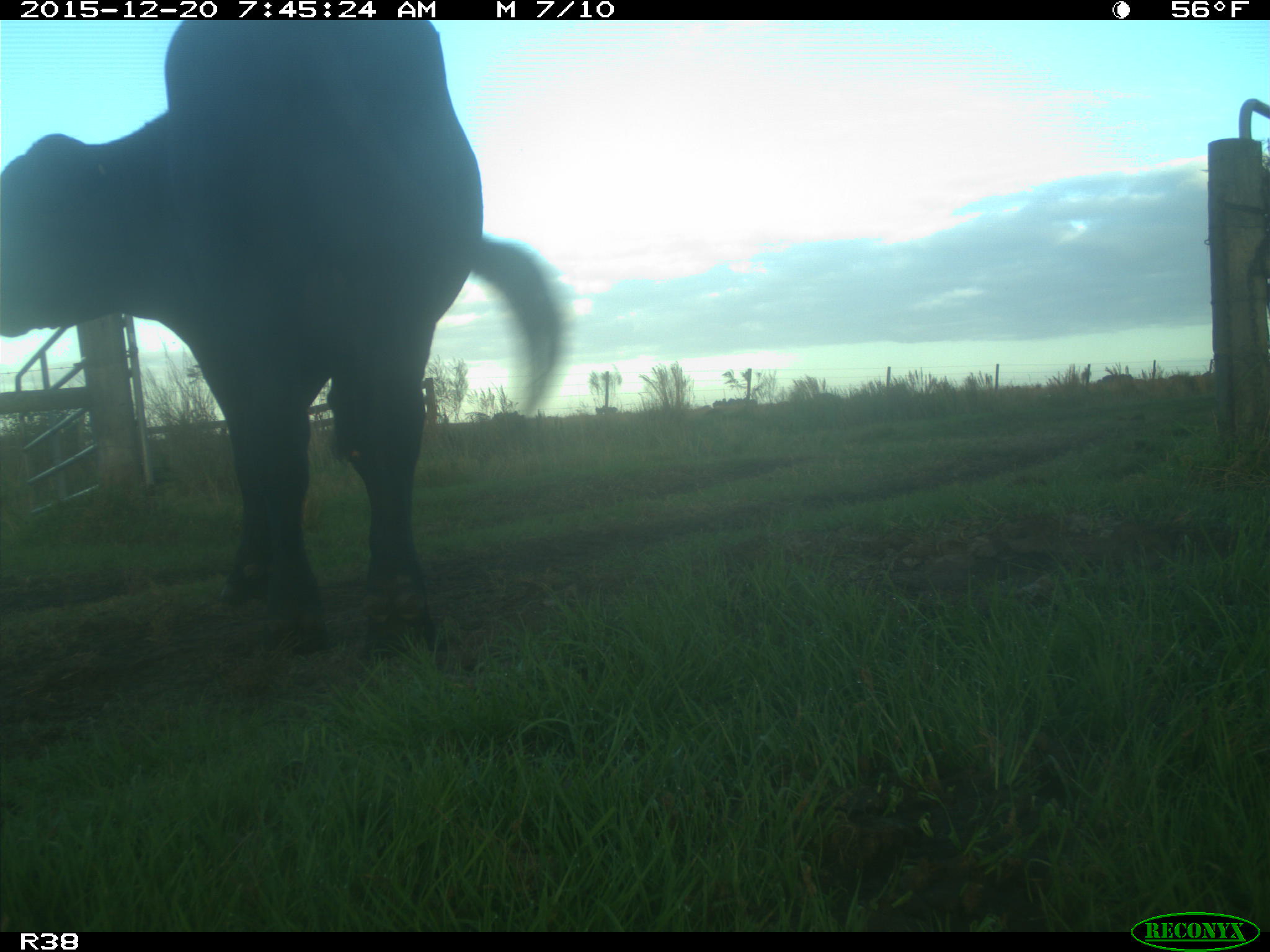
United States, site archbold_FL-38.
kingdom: Animalia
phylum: Chordata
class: Mammalia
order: Artiodactyla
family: Bovidae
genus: Bos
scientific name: Bos taurus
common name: domestic cow